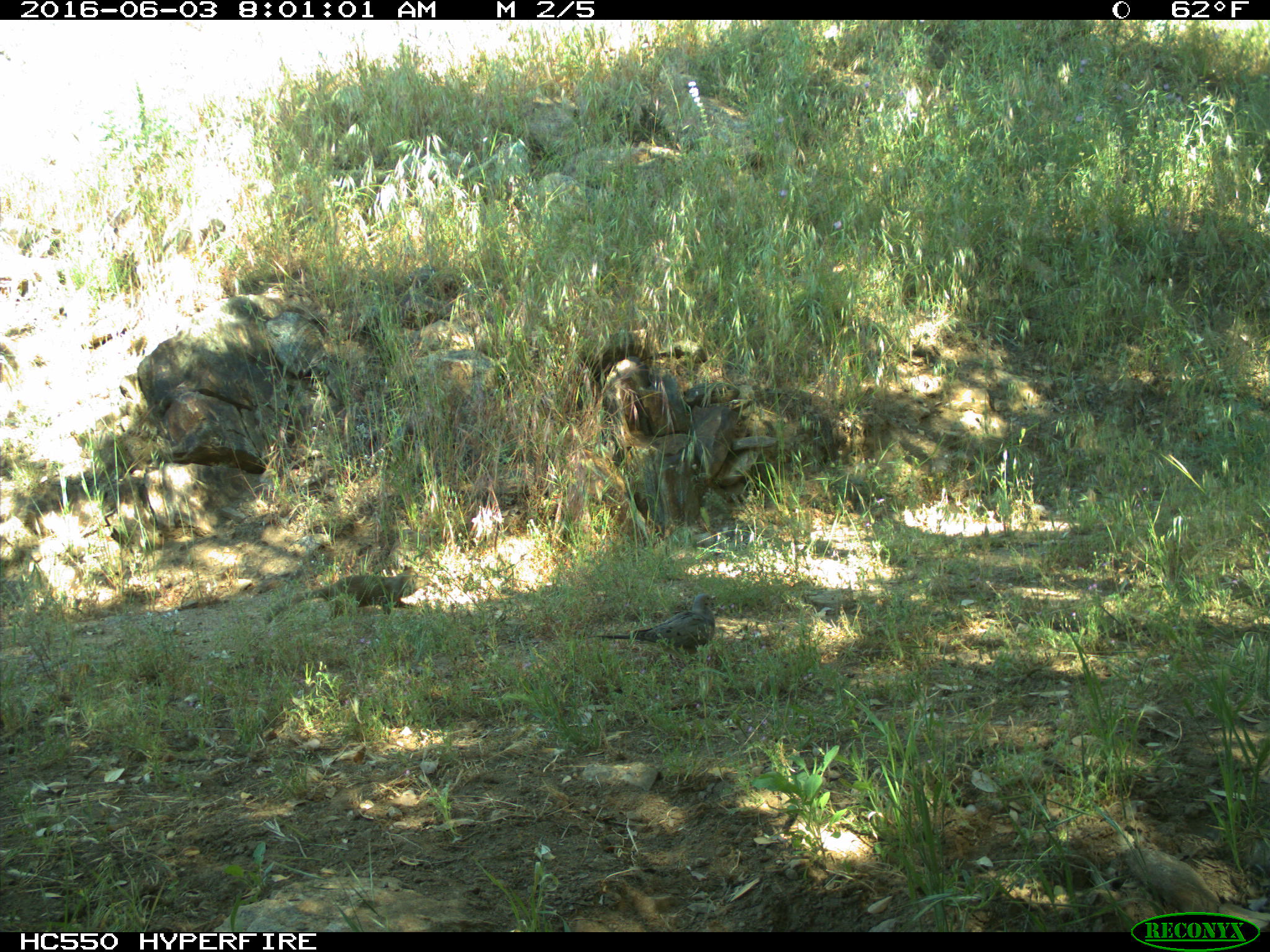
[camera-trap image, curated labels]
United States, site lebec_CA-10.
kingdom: Animalia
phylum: Chordata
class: Aves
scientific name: Aves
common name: birds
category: unidentified bird